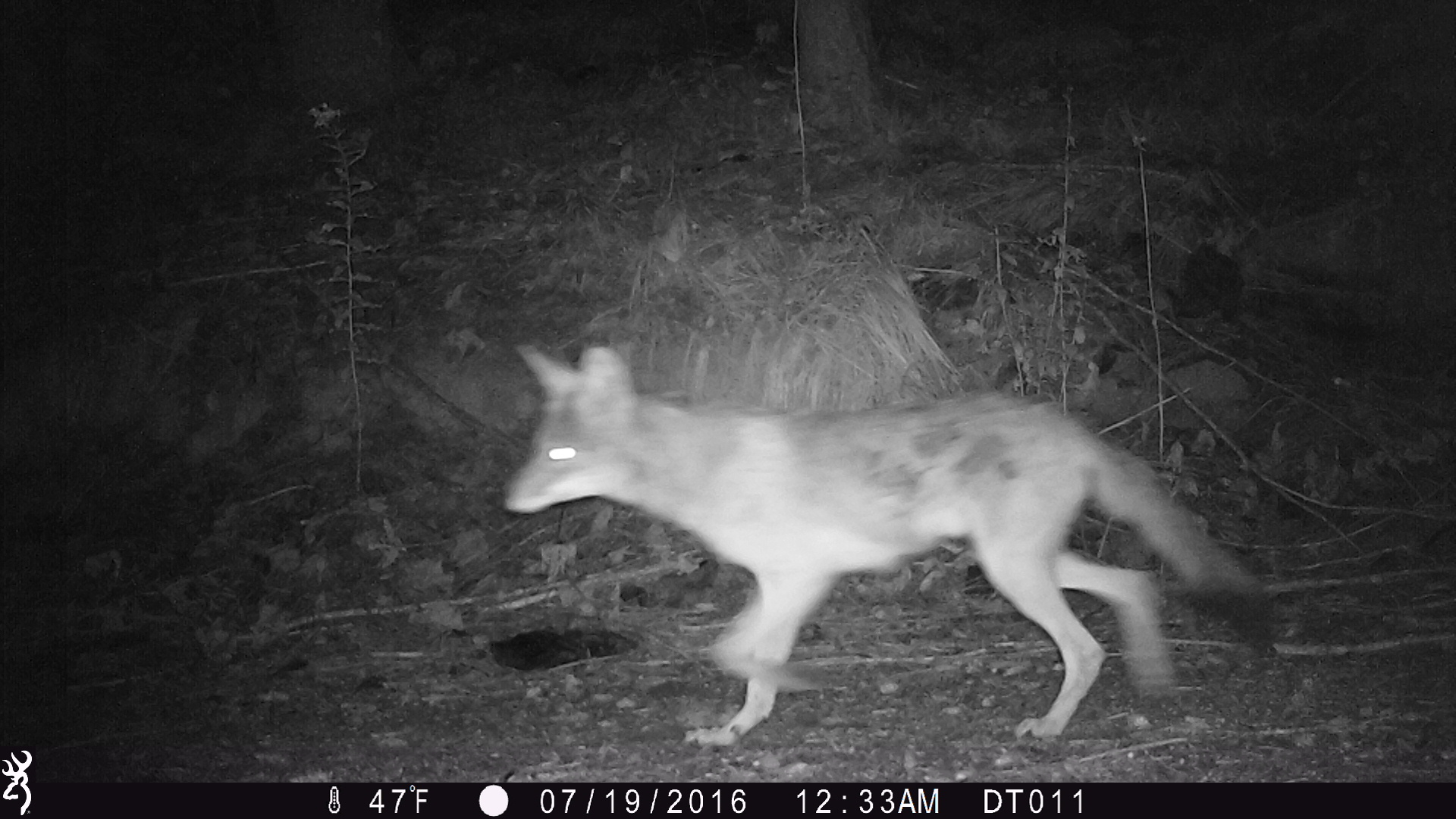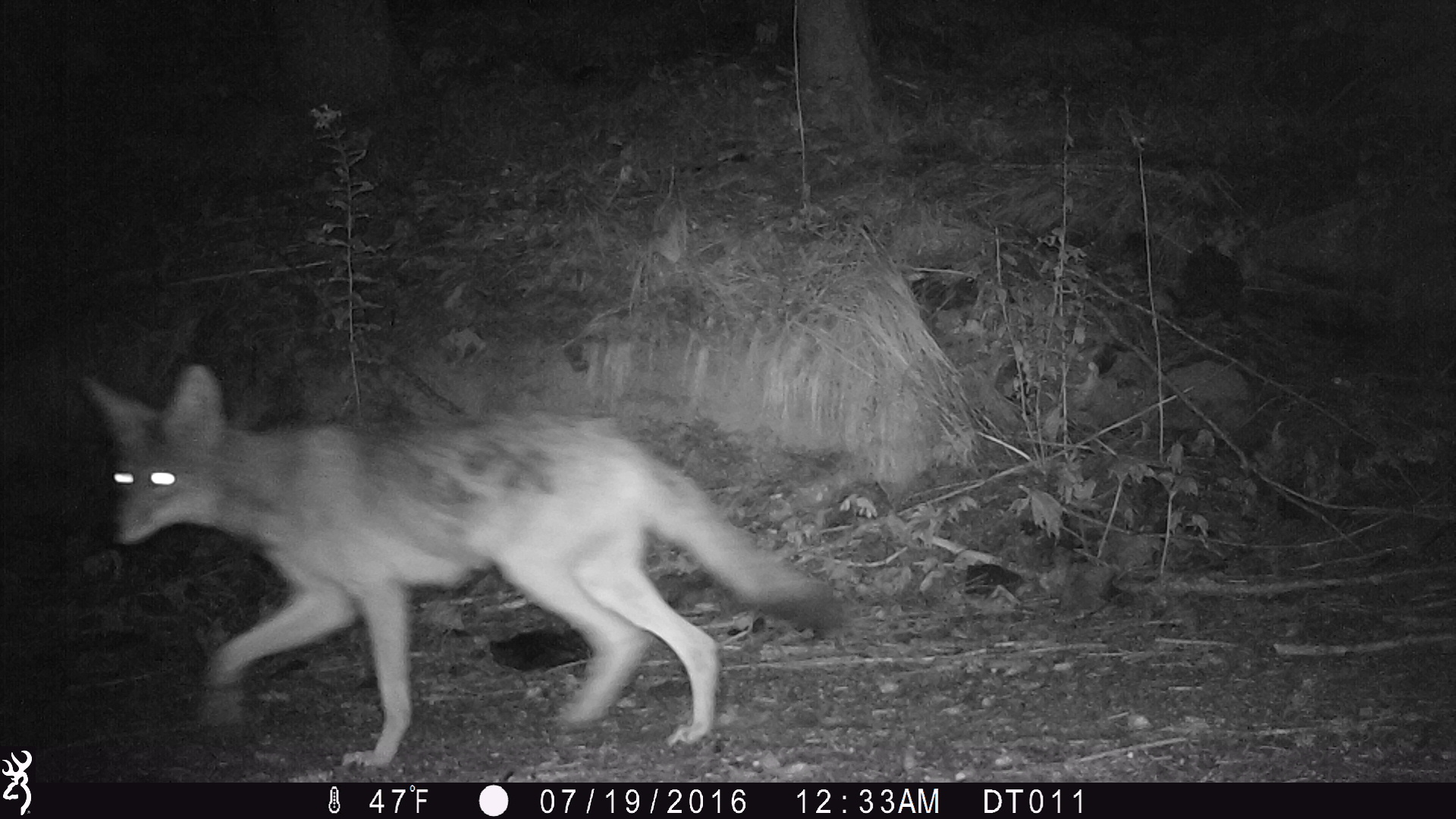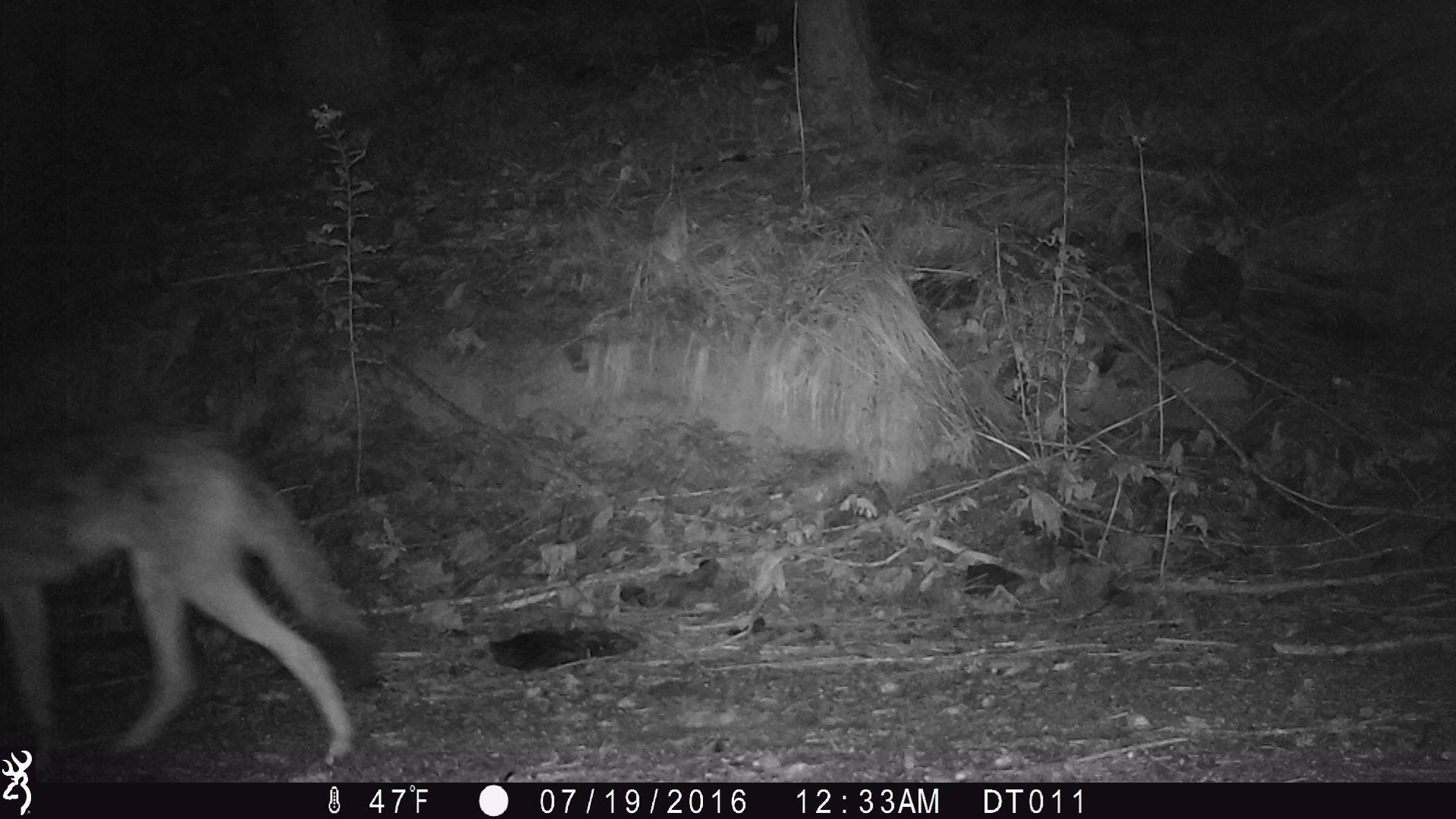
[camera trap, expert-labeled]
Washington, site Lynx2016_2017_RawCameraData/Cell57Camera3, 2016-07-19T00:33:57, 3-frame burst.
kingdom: Animalia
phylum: Chordata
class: Mammalia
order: Carnivora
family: Canidae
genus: Canis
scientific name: Canis latrans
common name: coyote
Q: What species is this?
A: Canis latrans (coyote).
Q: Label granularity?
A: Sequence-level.